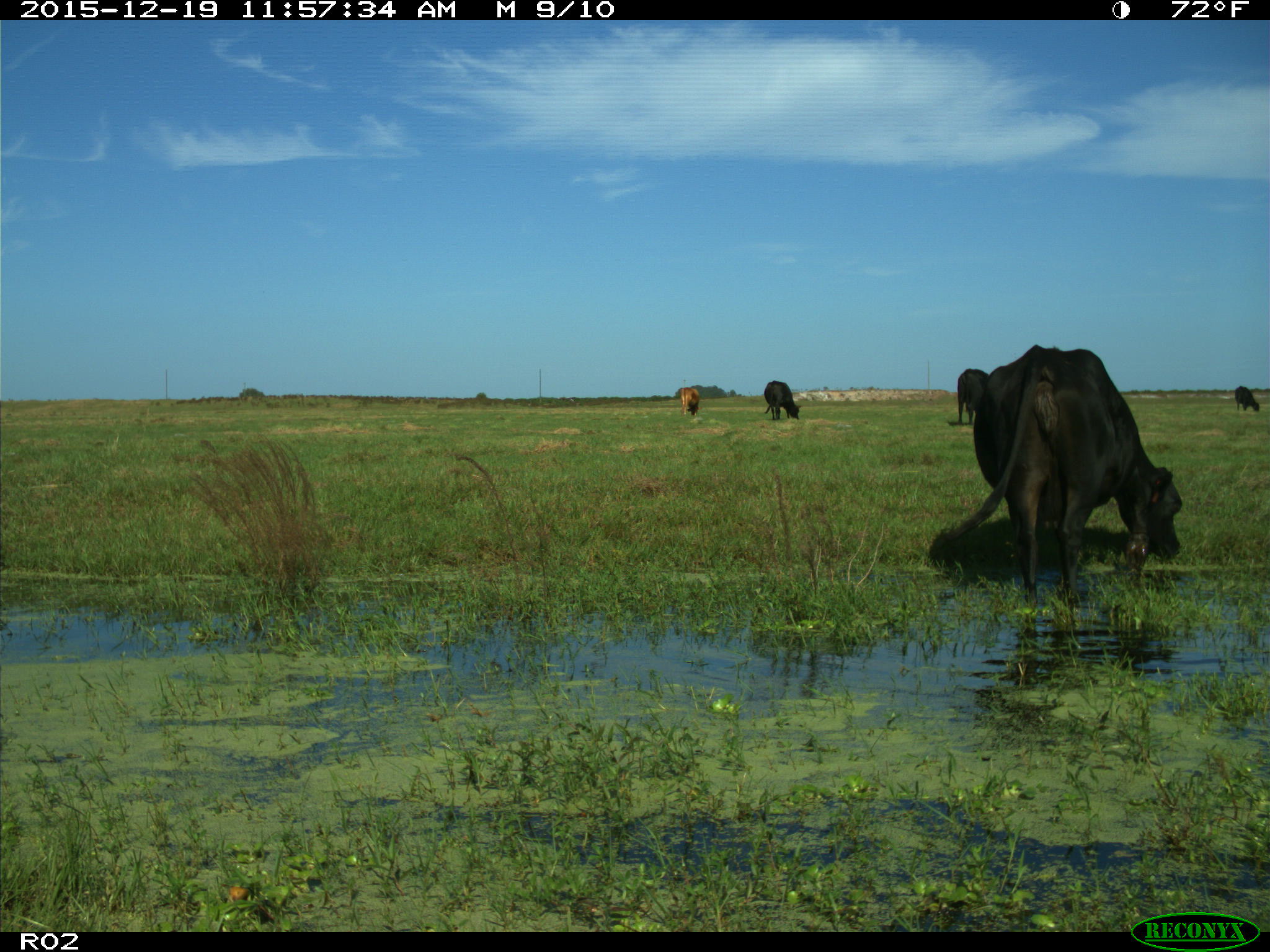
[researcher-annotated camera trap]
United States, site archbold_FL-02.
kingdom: Animalia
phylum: Chordata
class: Mammalia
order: Artiodactyla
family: Bovidae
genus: Bos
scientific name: Bos taurus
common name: domestic cow